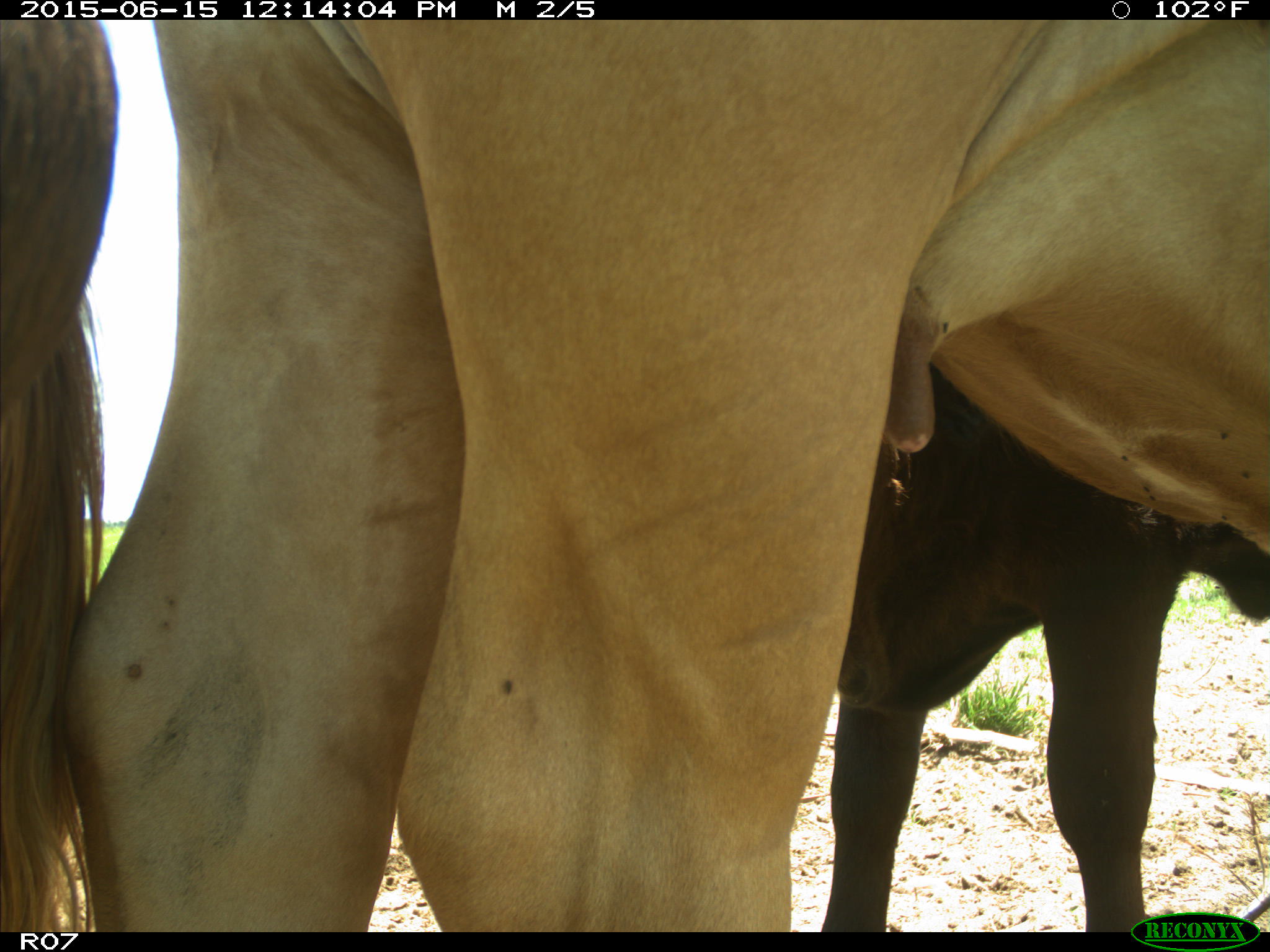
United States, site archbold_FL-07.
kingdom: Animalia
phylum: Chordata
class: Mammalia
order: Artiodactyla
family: Bovidae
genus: Bos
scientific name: Bos taurus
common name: domestic cow